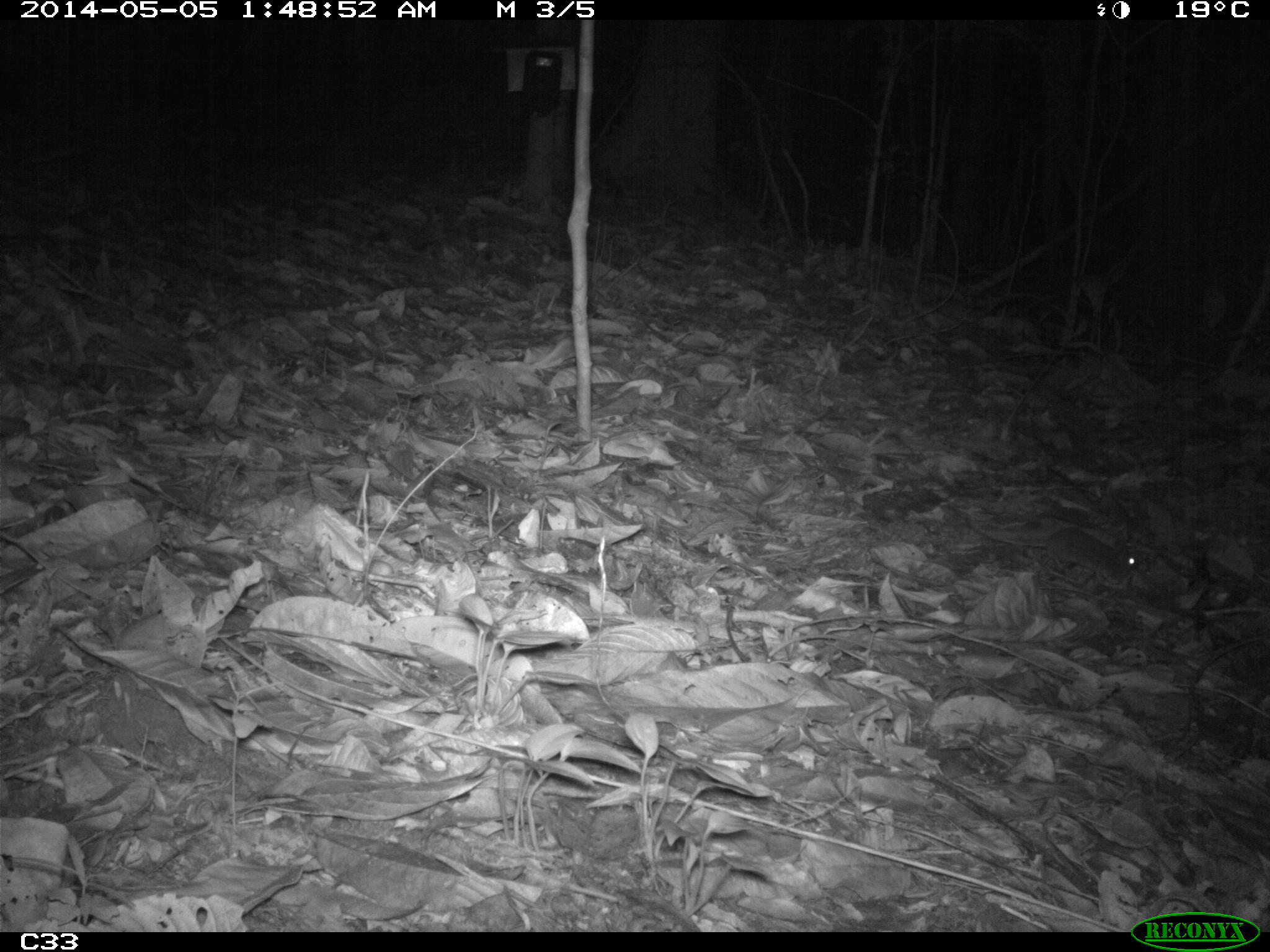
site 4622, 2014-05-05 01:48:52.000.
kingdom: Animalia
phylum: Chordata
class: Mammalia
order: Rodentia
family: Muridae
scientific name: Muridae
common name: mice, rats, and gerbils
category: unknown mouse or rat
Unknown mouse or rat (mice, rats, and gerbils) (Muridae), count 1, age adult.